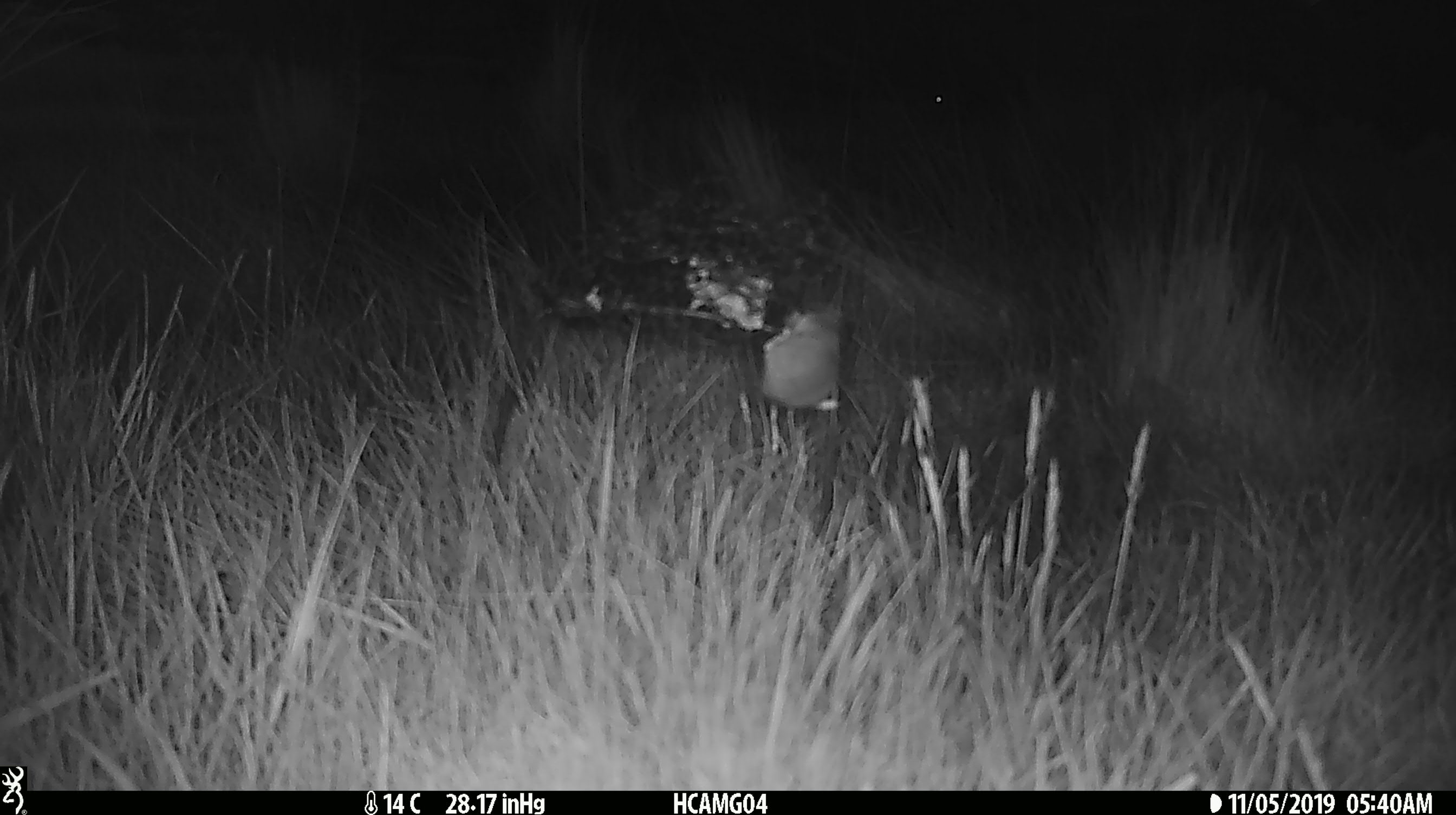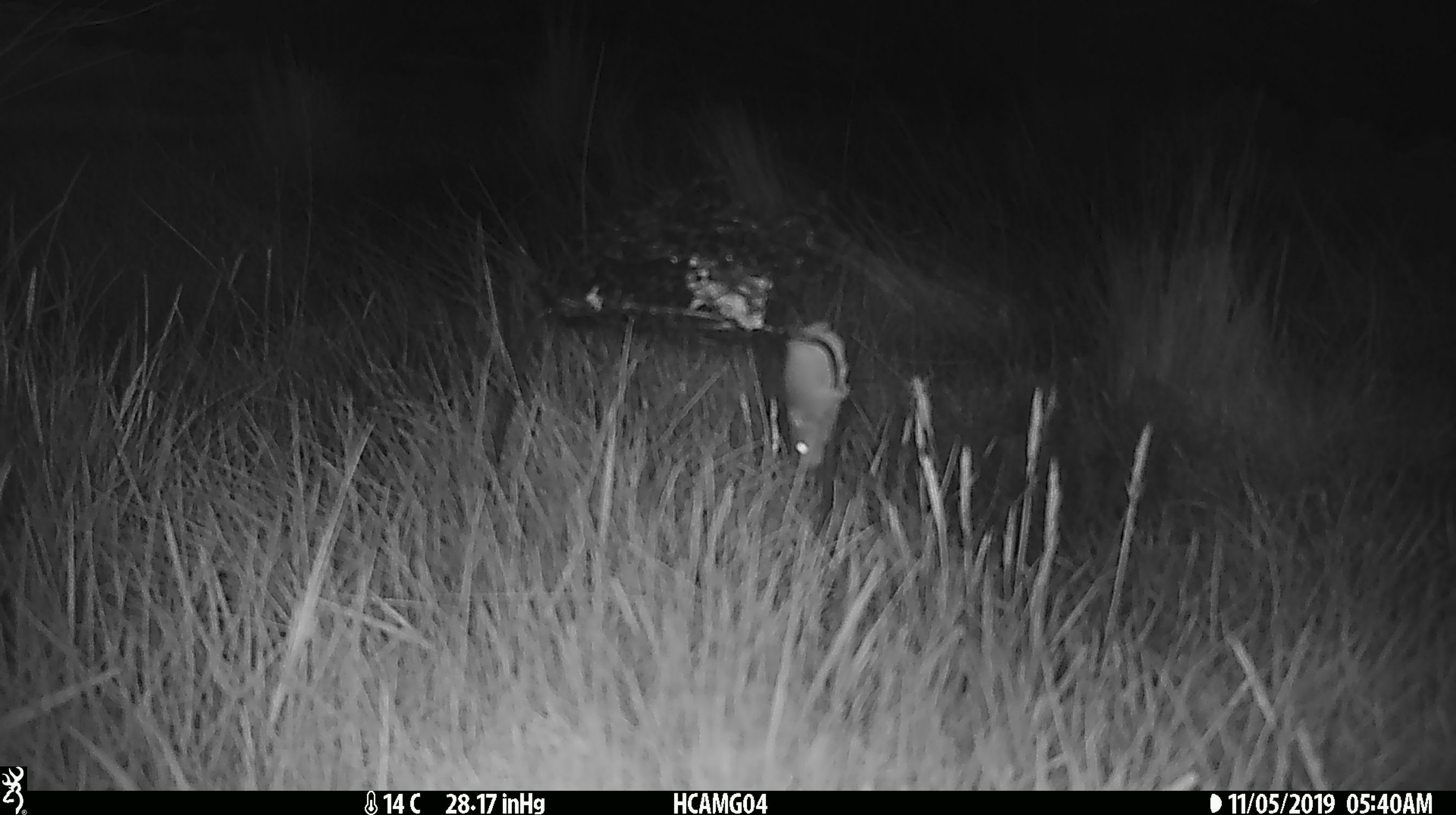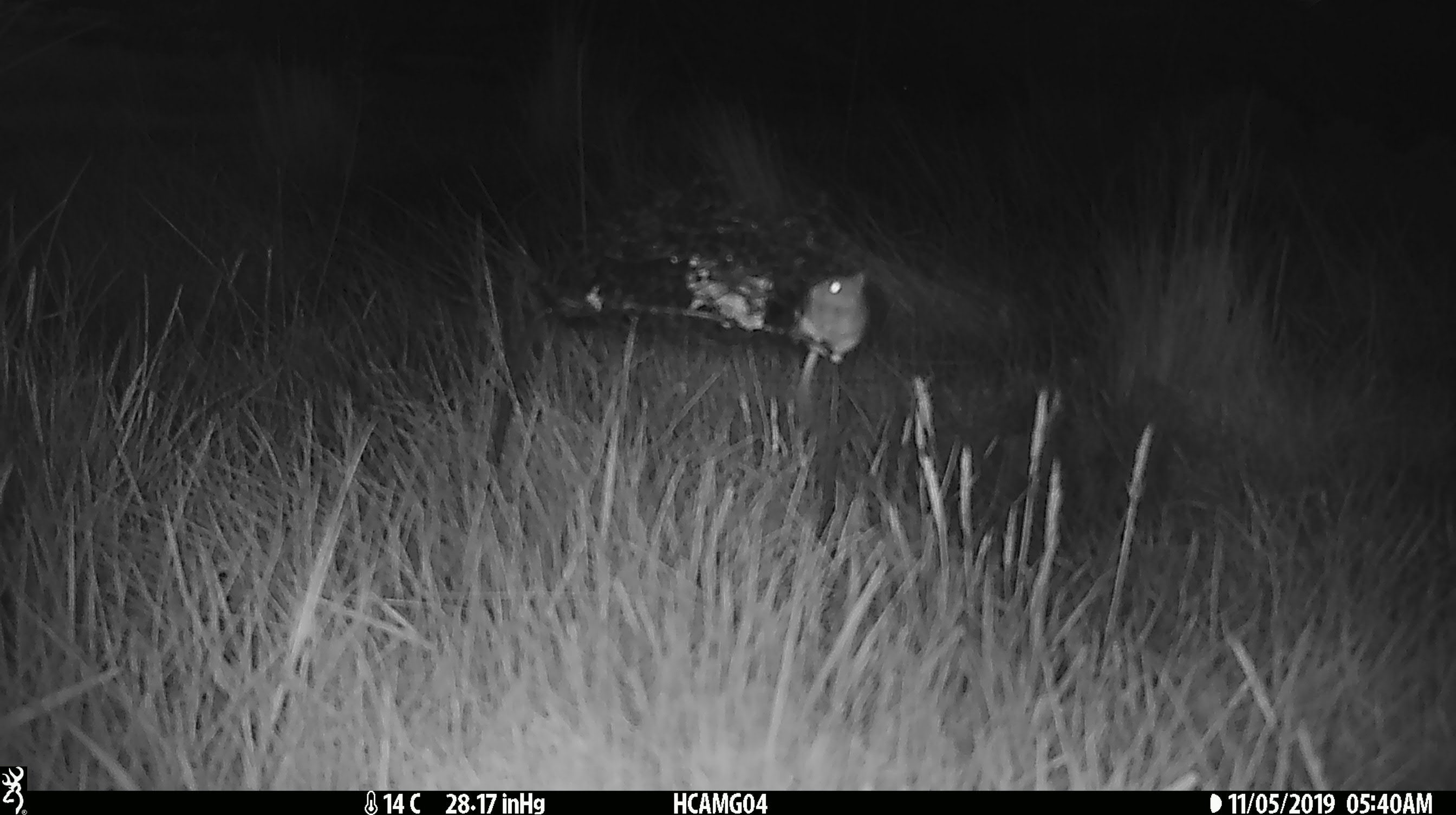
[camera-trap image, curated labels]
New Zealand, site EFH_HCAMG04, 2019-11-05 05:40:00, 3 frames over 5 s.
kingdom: Animalia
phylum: Chordata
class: Mammalia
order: Rodentia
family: Muridae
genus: Mus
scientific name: Mus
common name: mouse